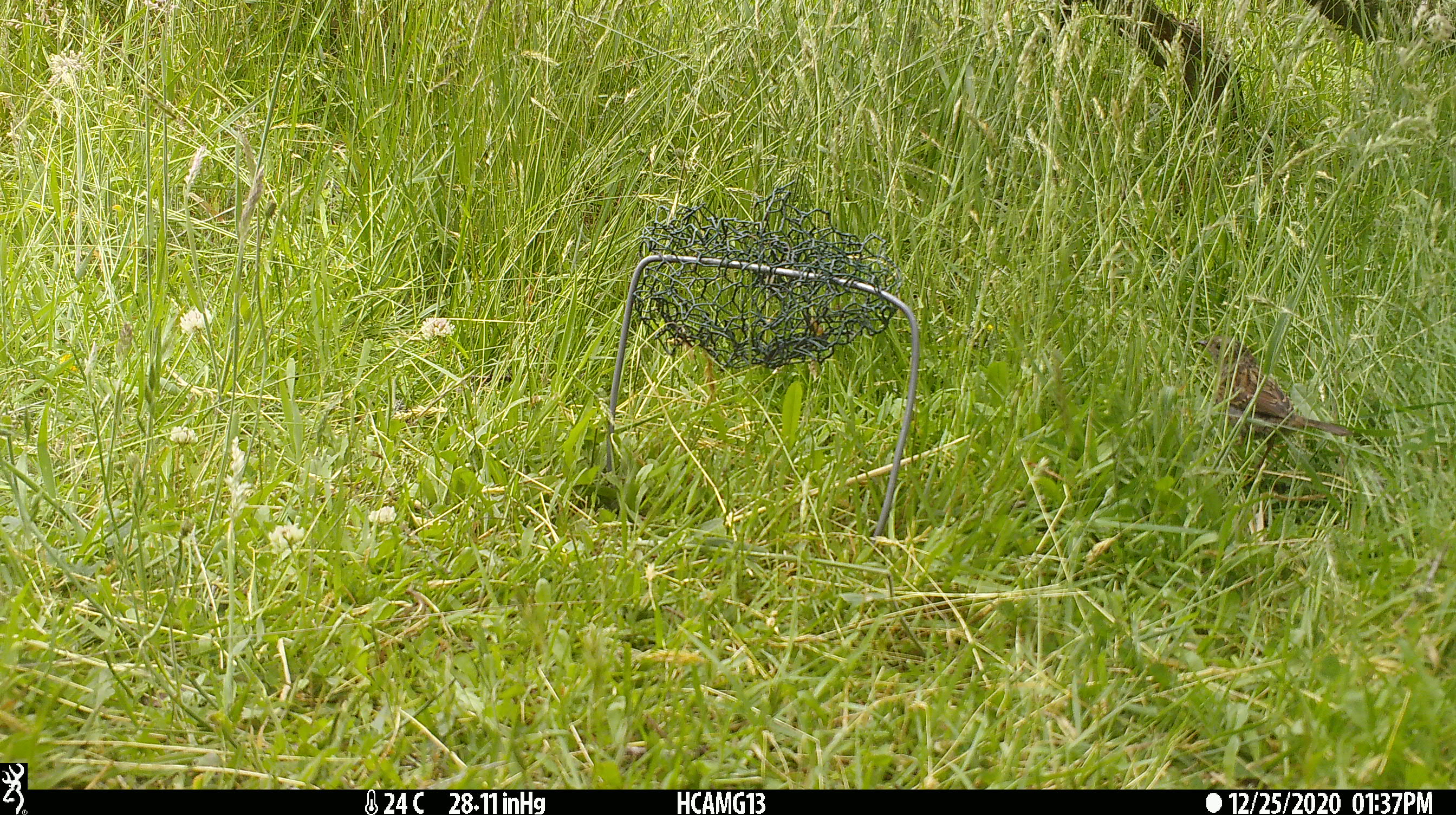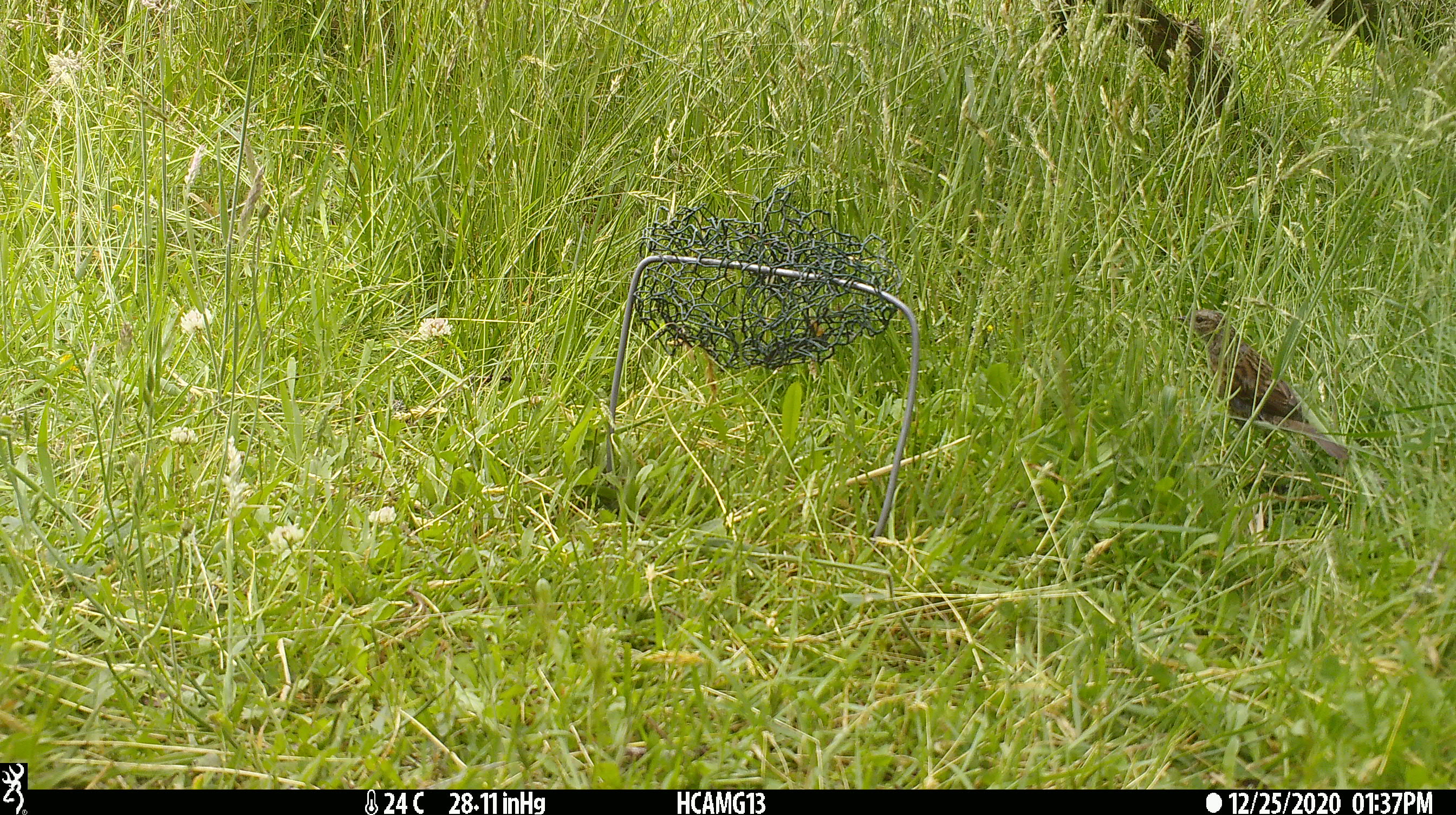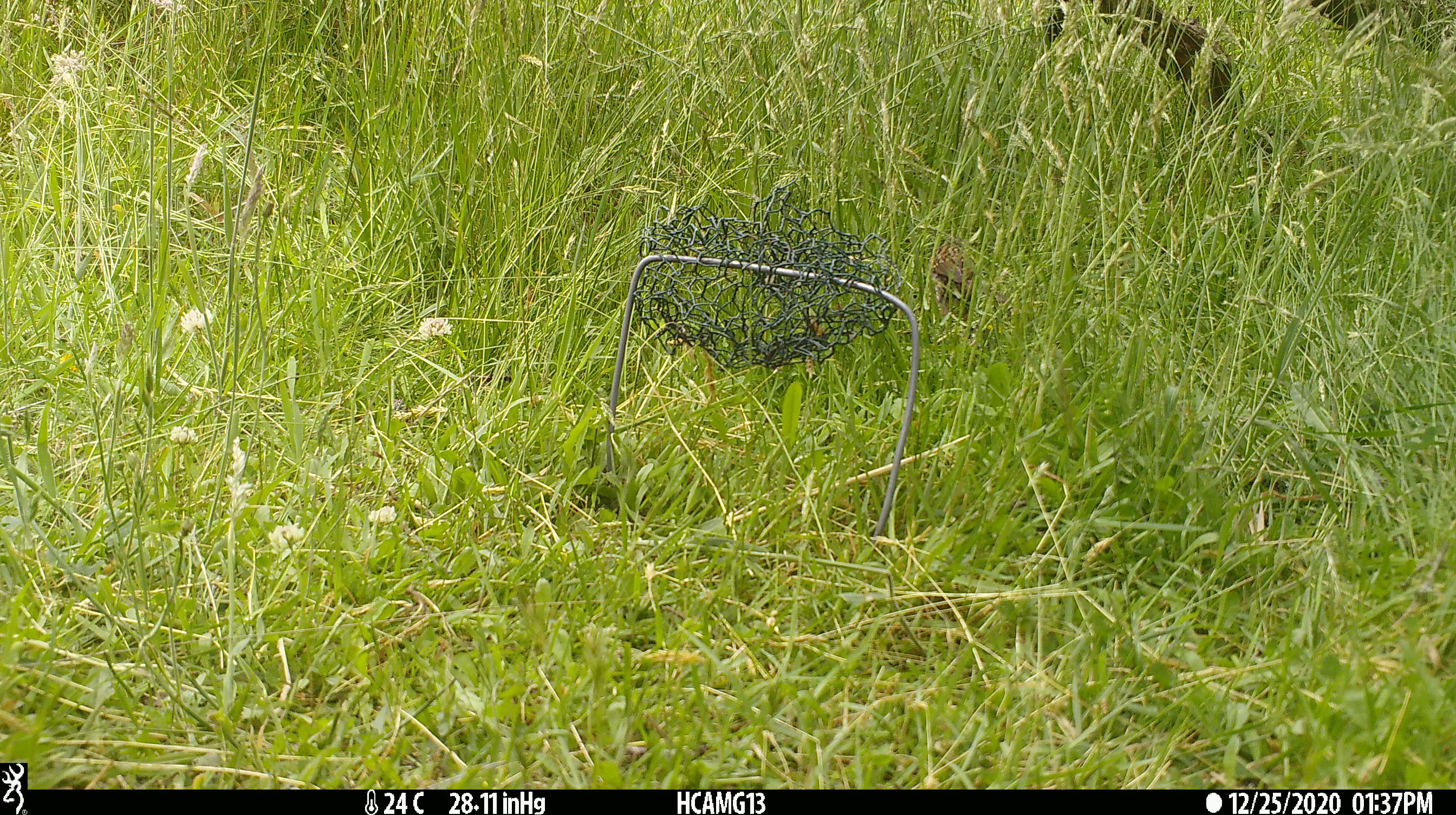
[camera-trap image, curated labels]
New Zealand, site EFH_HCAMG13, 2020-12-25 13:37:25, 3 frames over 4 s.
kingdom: Animalia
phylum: Chordata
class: Aves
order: Passeriformes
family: Passeridae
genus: Passer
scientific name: Passer domesticus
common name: house sparrow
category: sparrow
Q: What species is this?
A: Sparrow (house sparrow) (Passer domesticus).